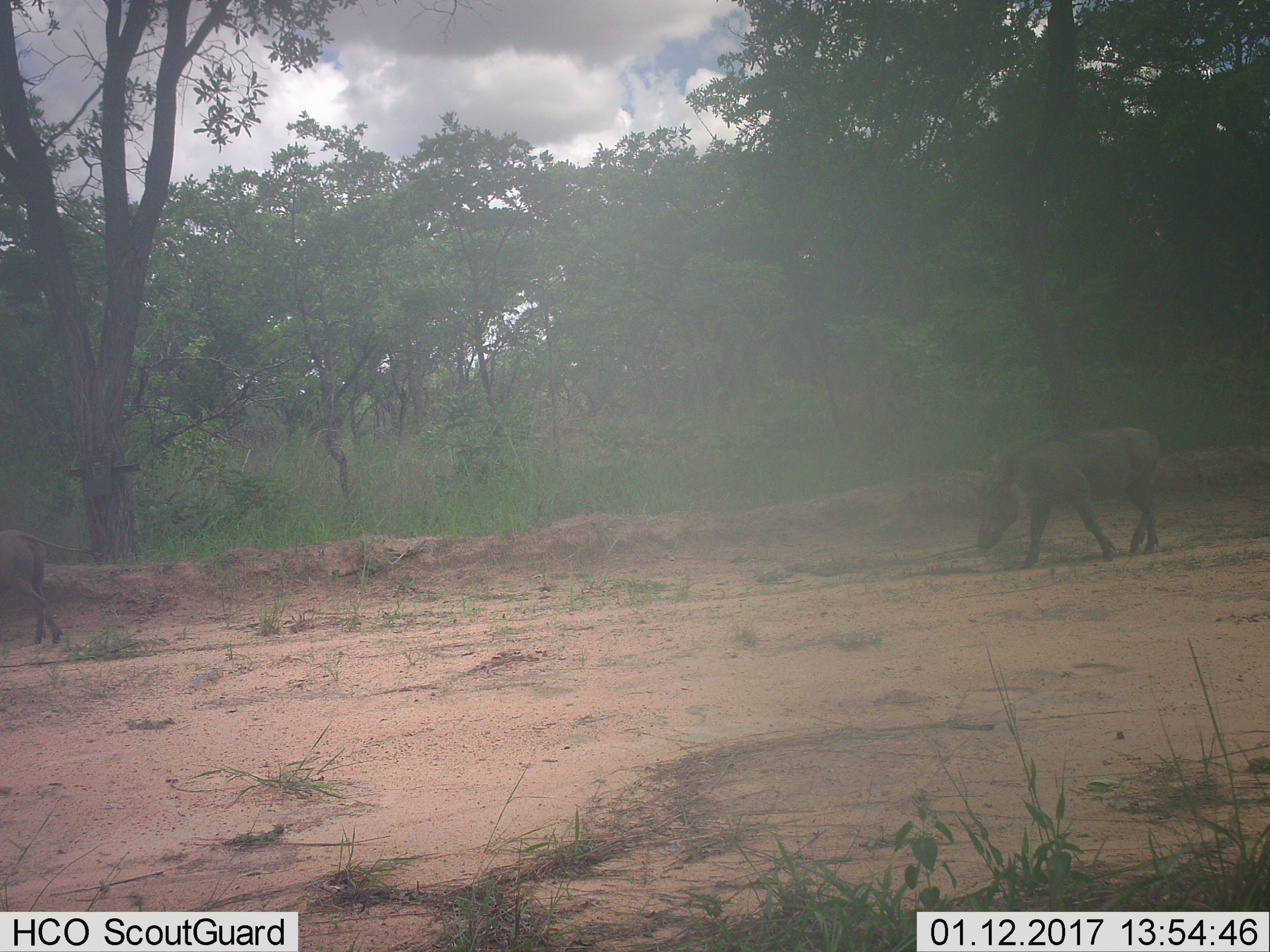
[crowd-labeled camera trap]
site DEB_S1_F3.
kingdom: Animalia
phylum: Chordata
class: Mammalia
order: Artiodactyla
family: Suidae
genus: Phacochoerus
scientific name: Phacochoerus africanus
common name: warthog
Warthog (Phacochoerus africanus), count 2. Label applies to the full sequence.